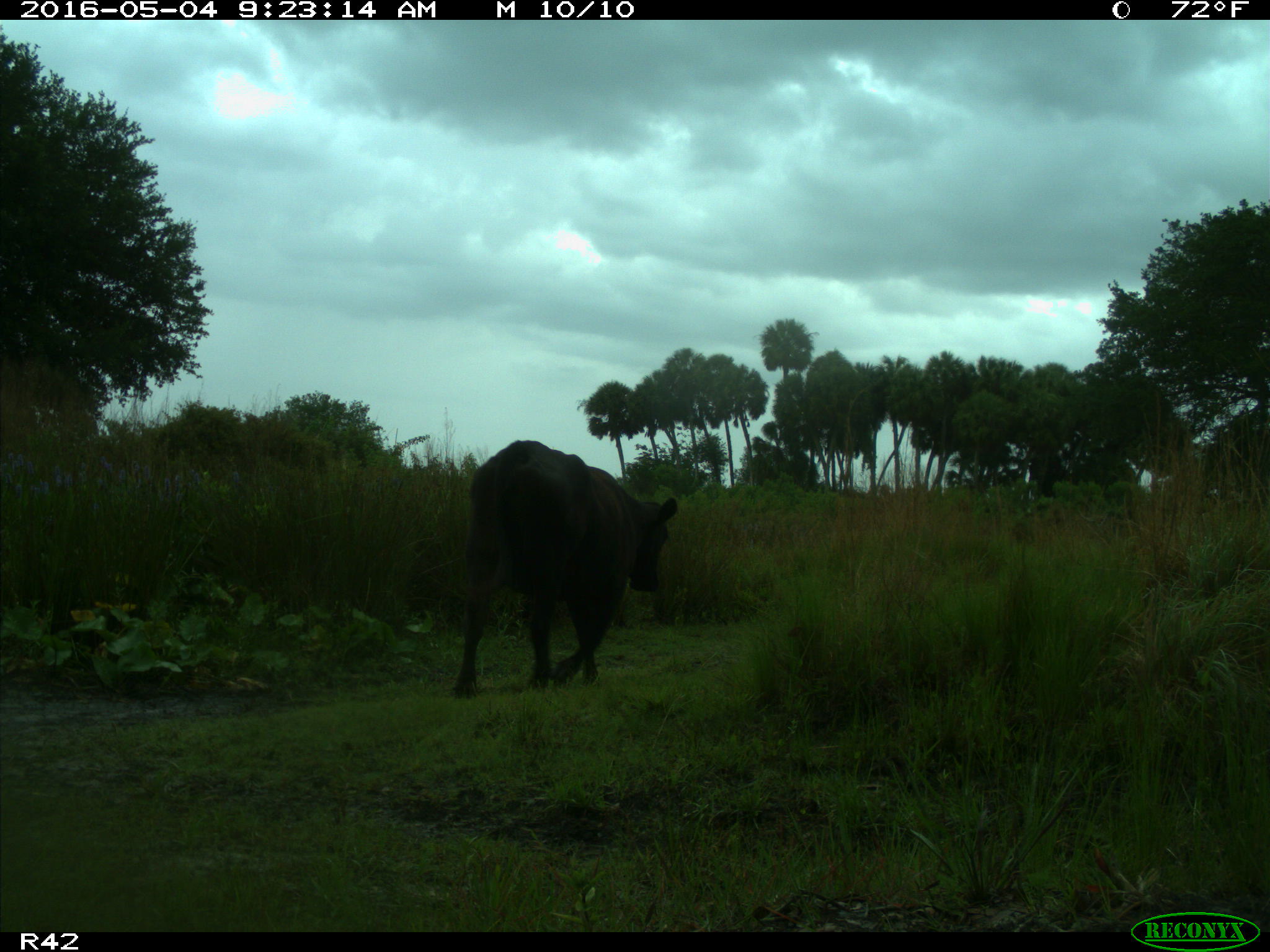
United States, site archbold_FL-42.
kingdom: Animalia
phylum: Chordata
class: Mammalia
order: Artiodactyla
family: Bovidae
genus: Bos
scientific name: Bos taurus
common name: domestic cow